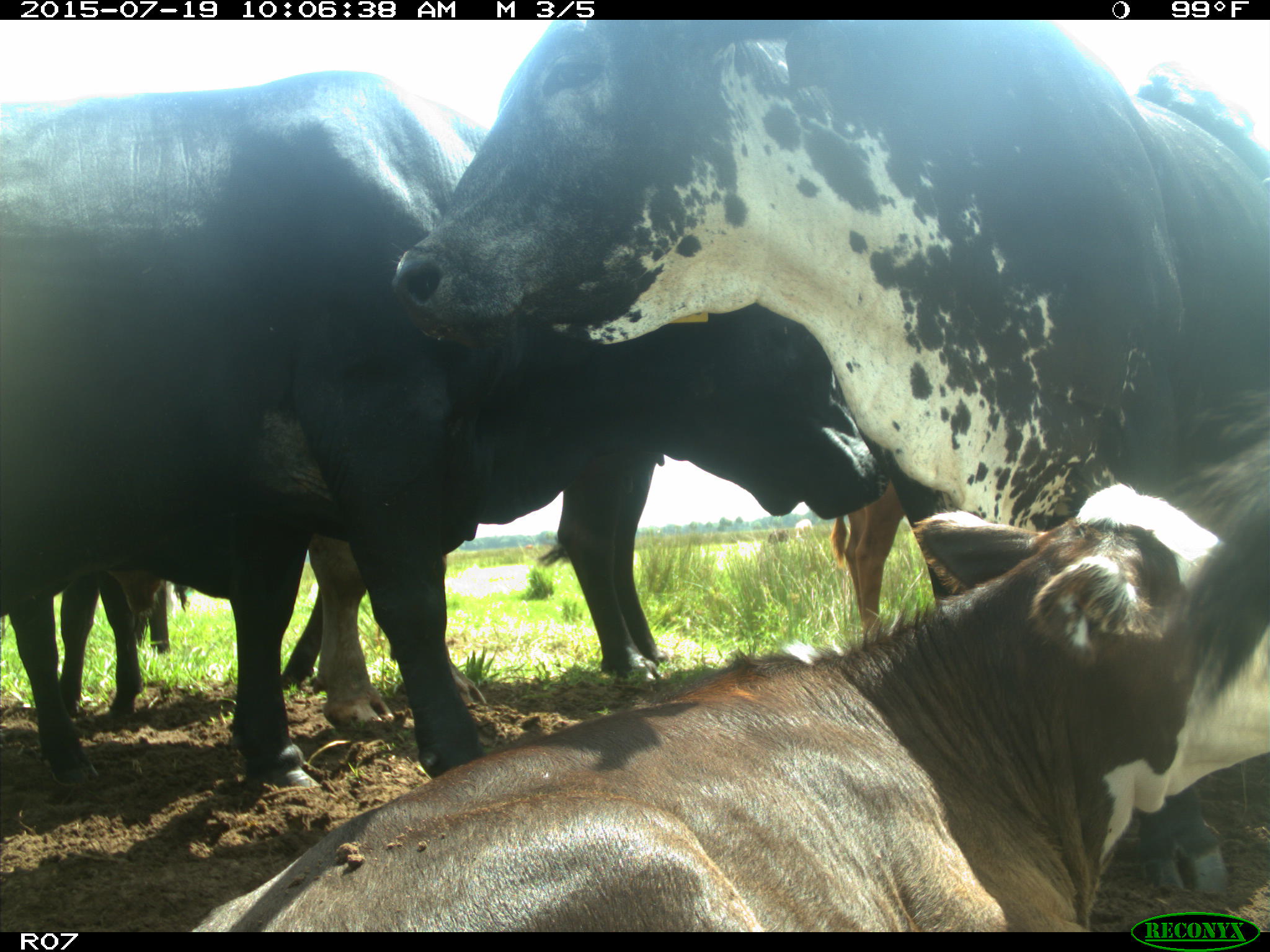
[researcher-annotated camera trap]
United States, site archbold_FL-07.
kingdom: Animalia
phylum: Chordata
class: Mammalia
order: Artiodactyla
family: Bovidae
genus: Bos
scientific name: Bos taurus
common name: domestic cow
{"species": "Bos taurus (domestic cow)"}